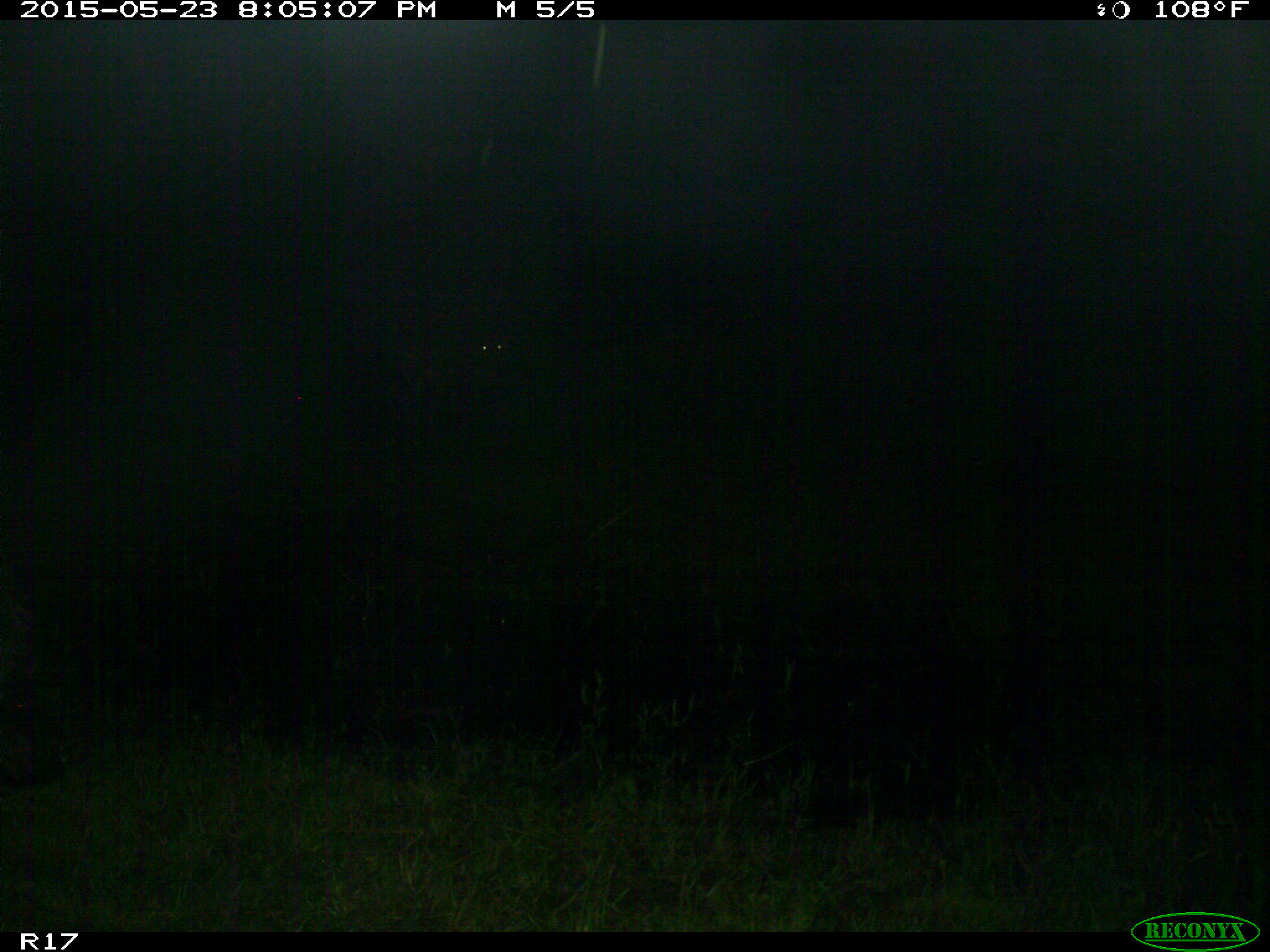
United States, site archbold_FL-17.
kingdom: Animalia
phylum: Chordata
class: Mammalia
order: Artiodactyla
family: Bovidae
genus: Bos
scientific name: Bos taurus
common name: domestic cow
Bos taurus (domestic cow).